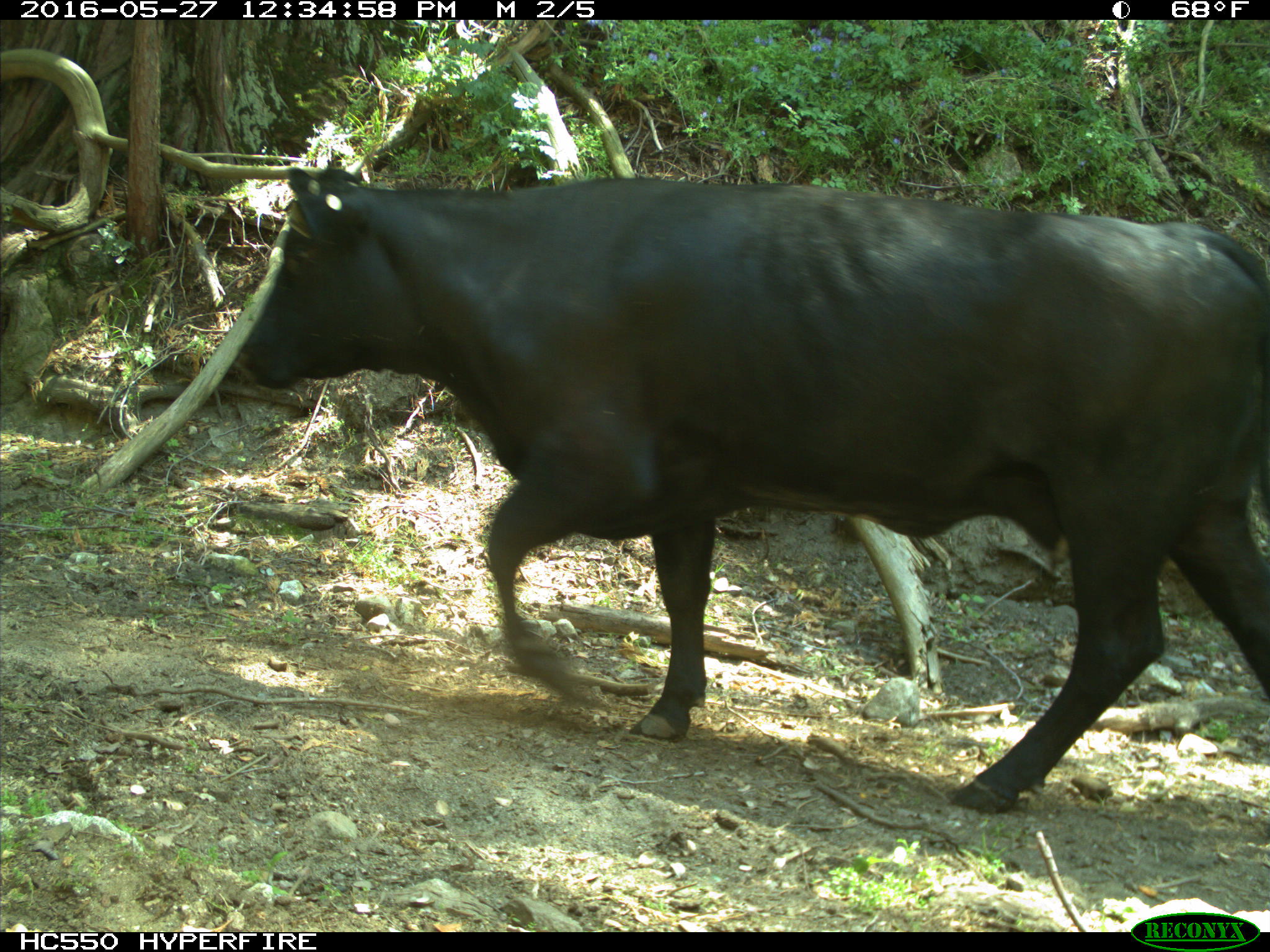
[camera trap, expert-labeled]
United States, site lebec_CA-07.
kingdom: Animalia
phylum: Chordata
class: Mammalia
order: Artiodactyla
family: Bovidae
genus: Bos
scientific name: Bos taurus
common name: domestic cow